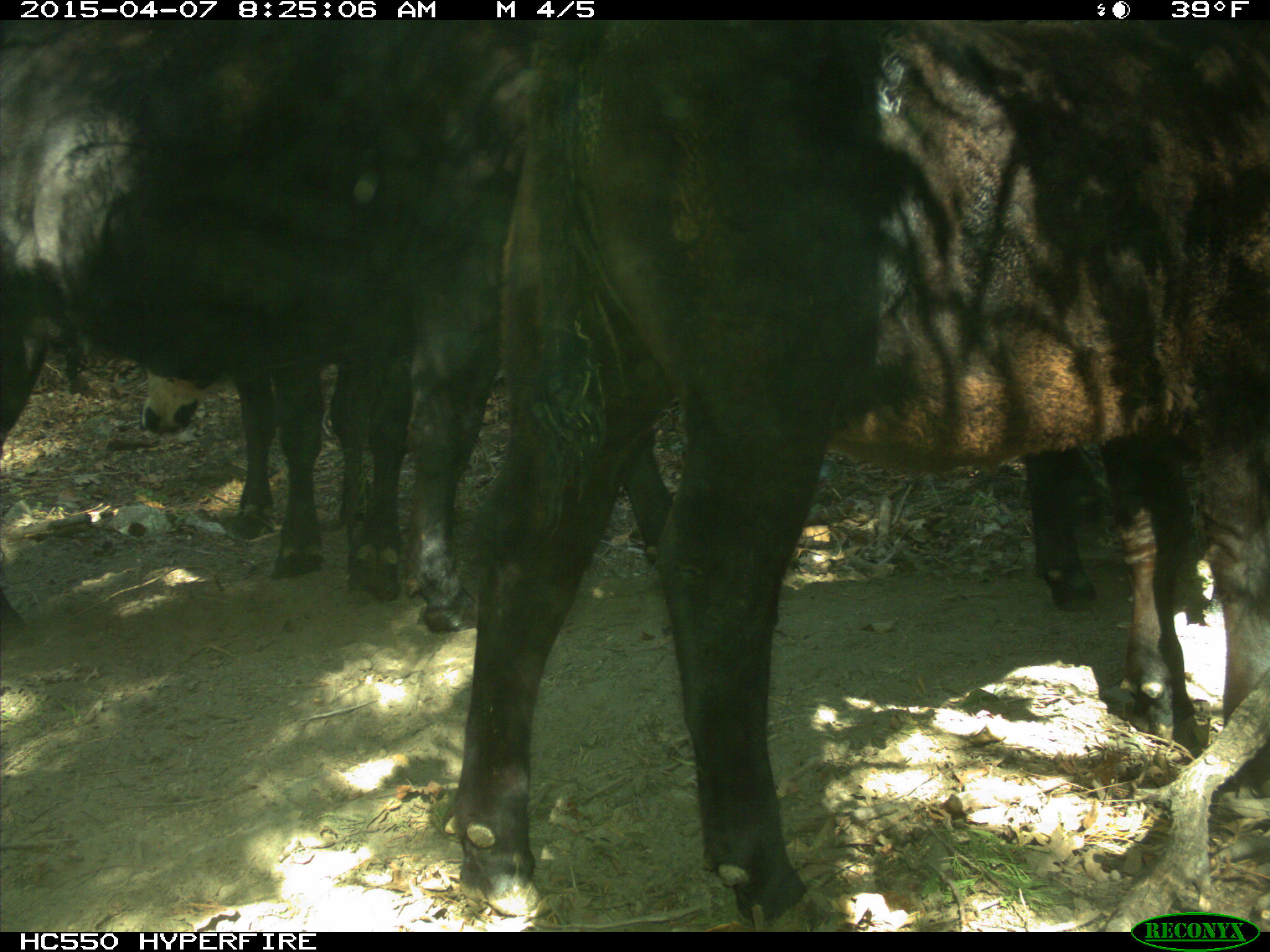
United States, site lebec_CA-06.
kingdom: Animalia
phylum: Chordata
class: Mammalia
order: Artiodactyla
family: Bovidae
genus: Bos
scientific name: Bos taurus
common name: domestic cow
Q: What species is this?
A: Bos taurus (domestic cow).